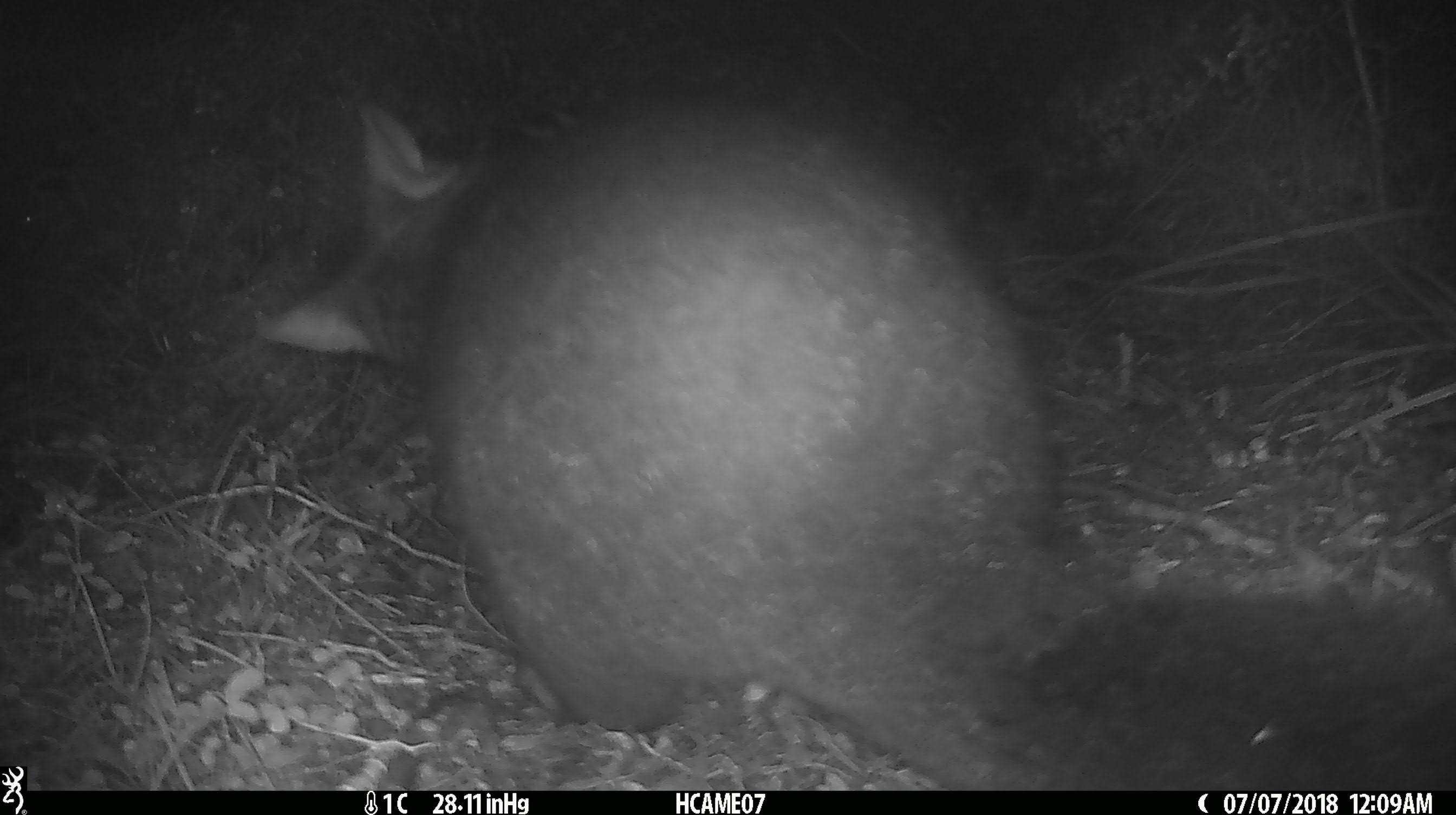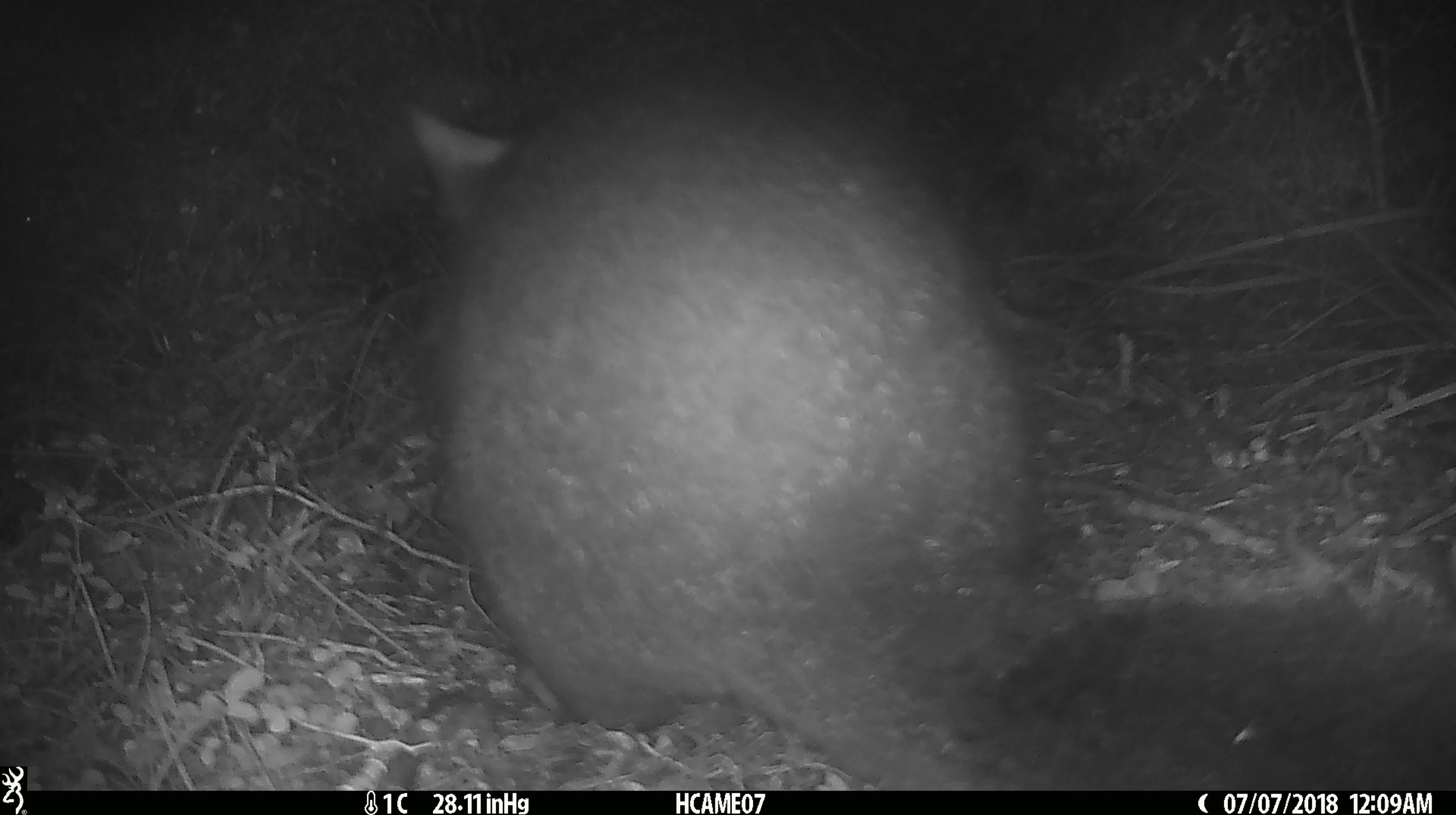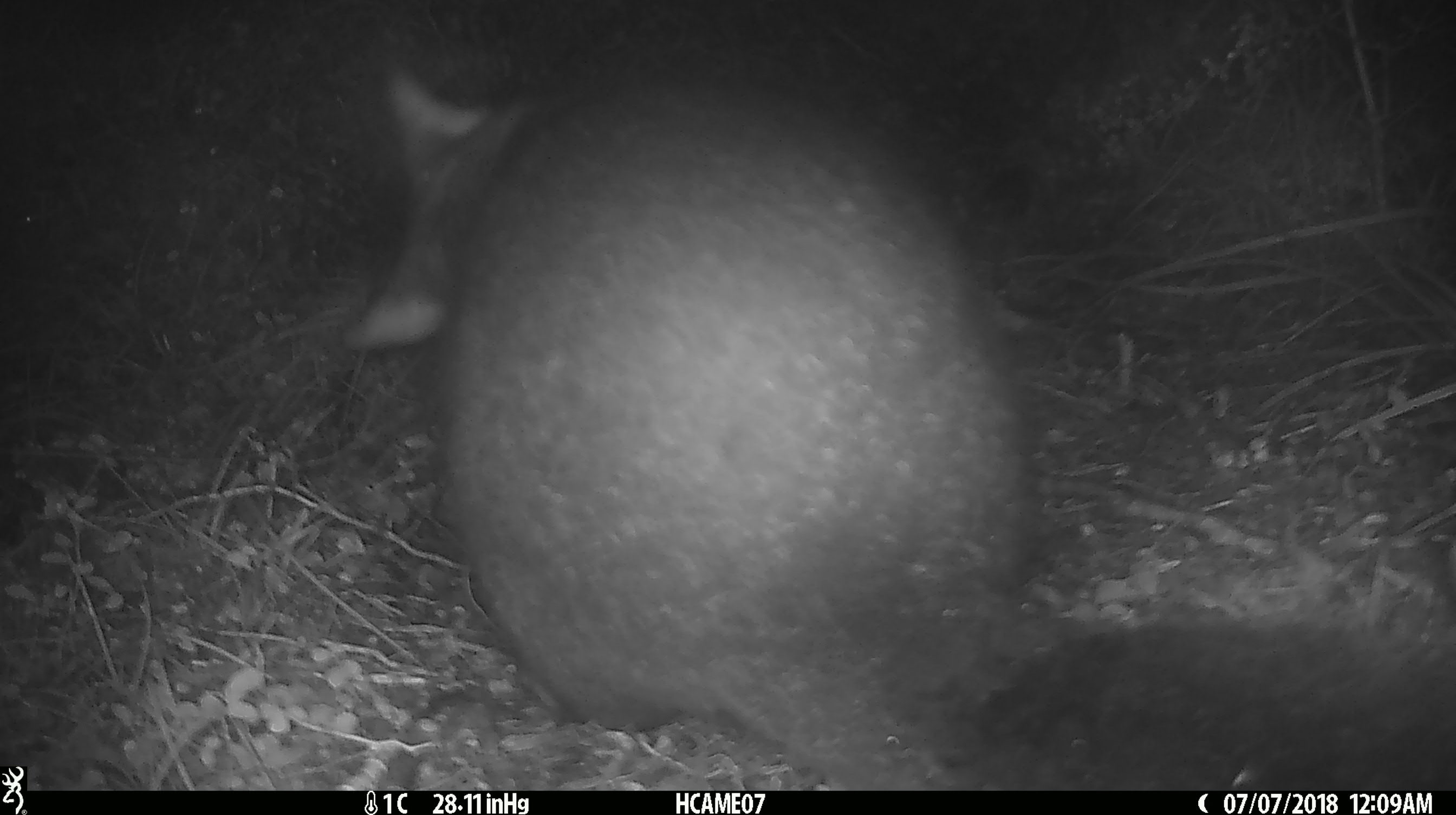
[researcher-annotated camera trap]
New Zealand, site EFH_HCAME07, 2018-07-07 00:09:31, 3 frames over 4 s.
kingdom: Animalia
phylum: Chordata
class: Mammalia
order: Diprotodontia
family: Phalangeridae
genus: Trichosurus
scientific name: Trichosurus vulpecula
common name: common brushtail possum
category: possum